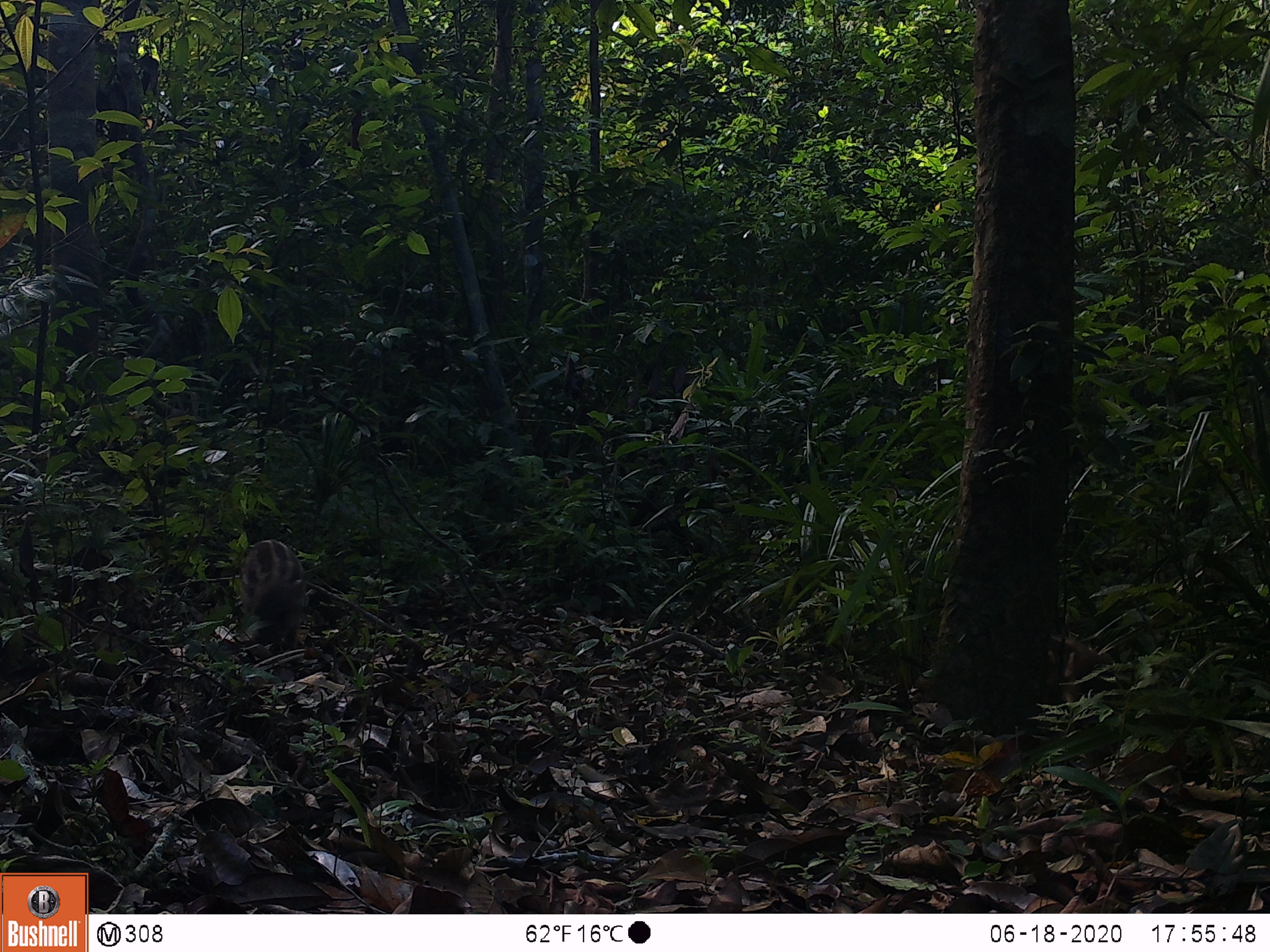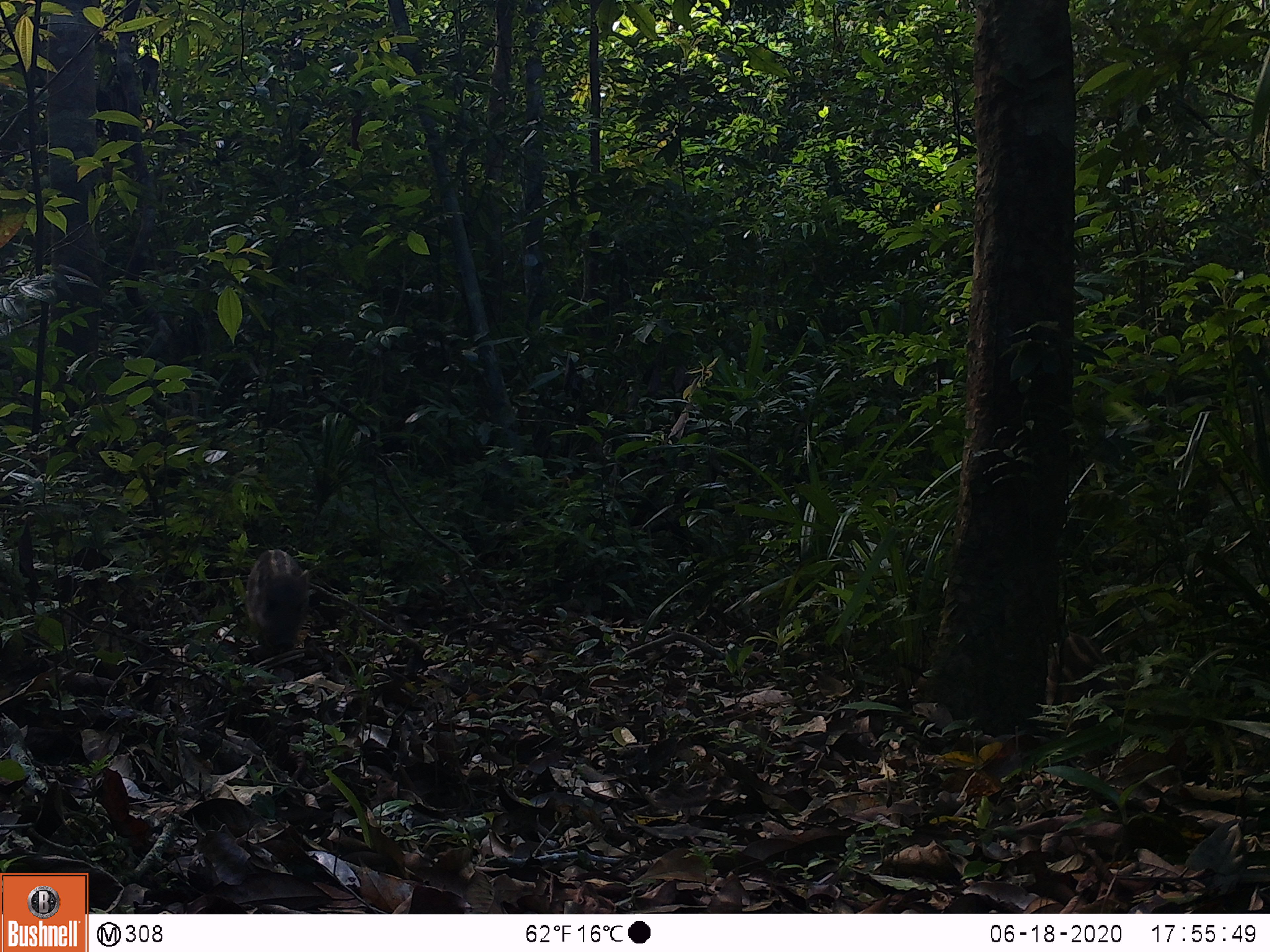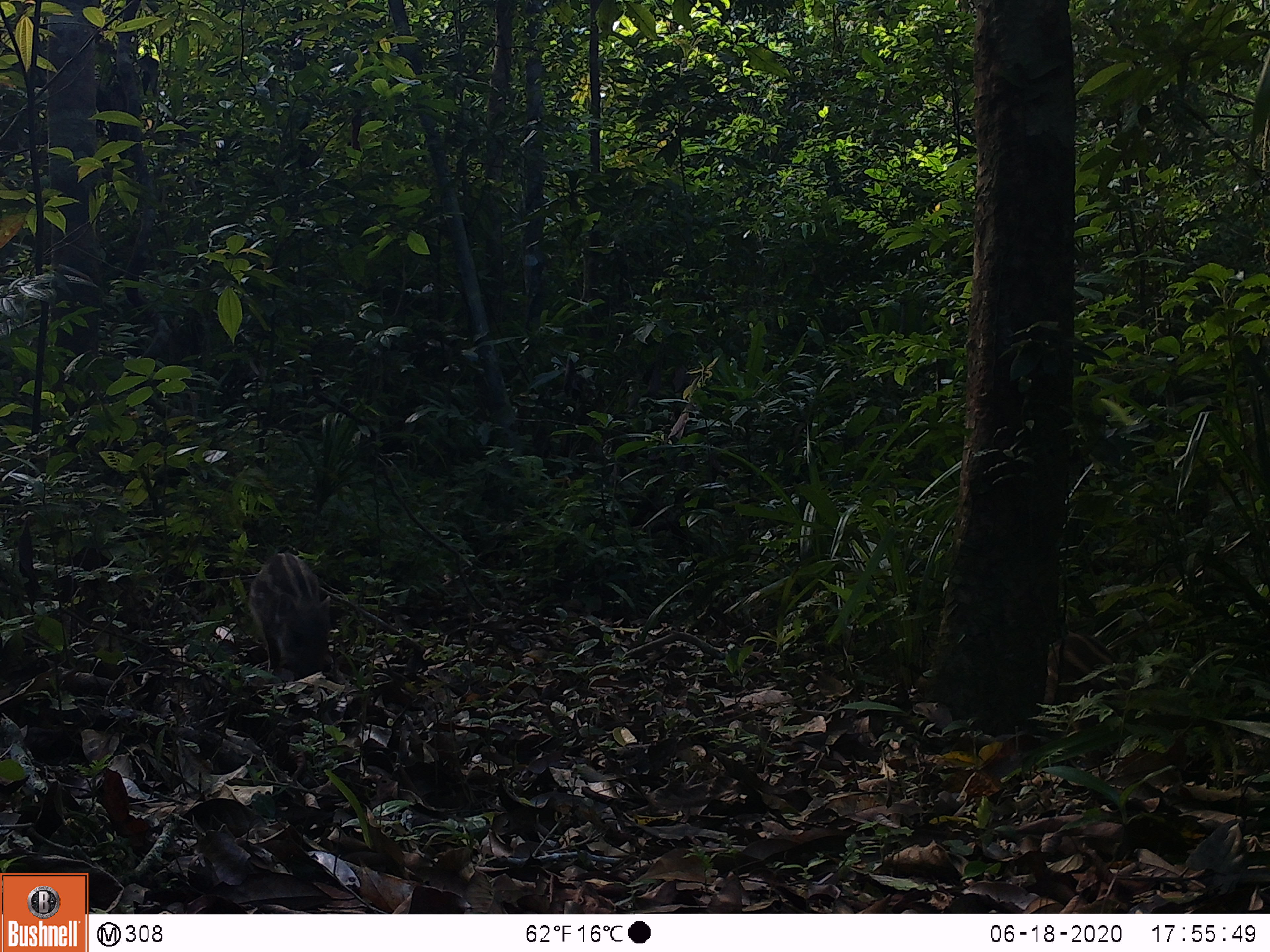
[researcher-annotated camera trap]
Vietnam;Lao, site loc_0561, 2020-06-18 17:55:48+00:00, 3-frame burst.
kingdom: Animalia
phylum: Chordata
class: Mammalia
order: Artiodactyla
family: Suidae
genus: Sus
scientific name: Sus scrofa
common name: eurasian wild pig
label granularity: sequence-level